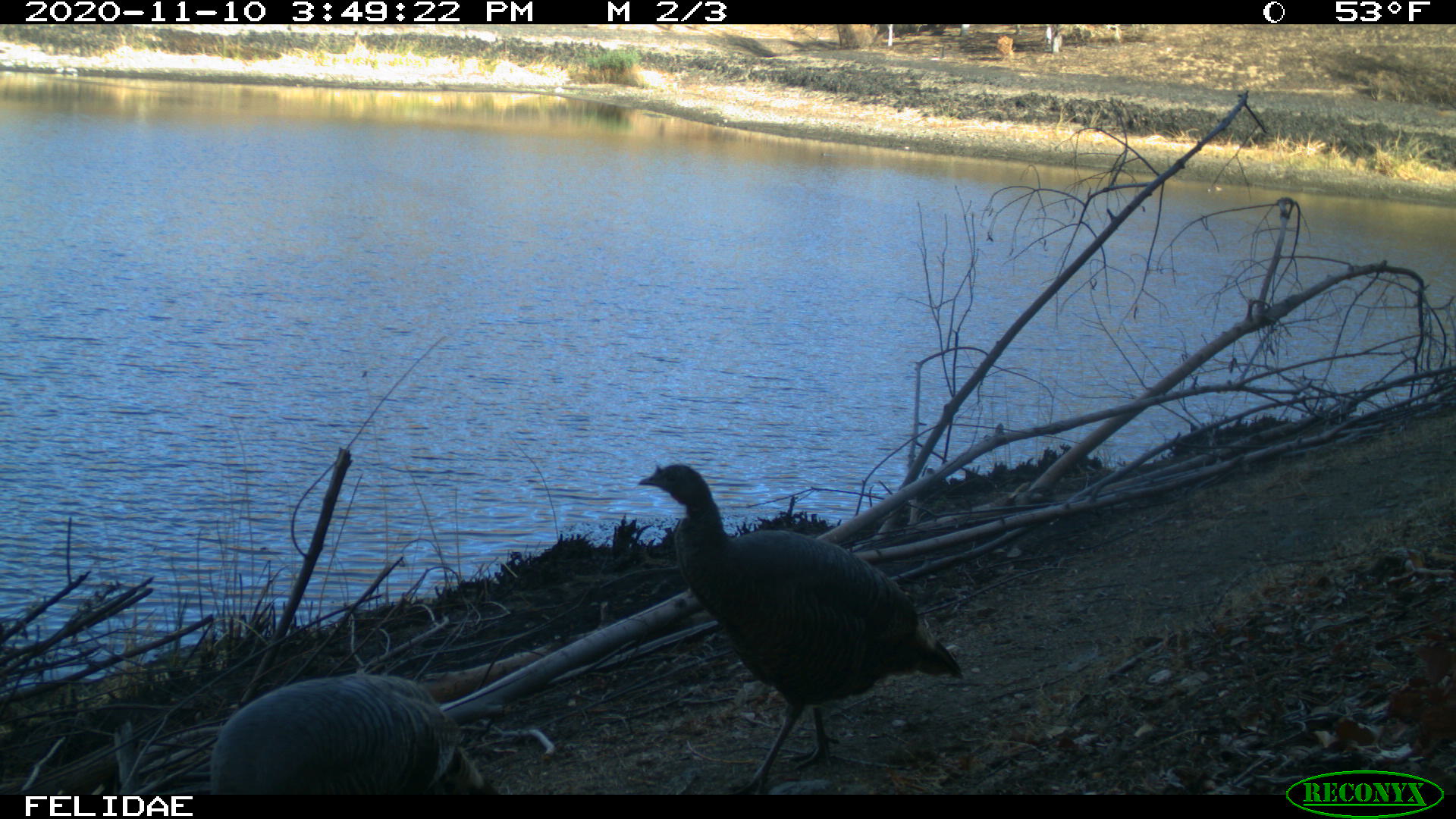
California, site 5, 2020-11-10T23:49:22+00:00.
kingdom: Animalia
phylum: Chordata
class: Aves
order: Galliformes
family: Phasianidae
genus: Meleagris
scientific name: Meleagris gallopavo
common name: turkey